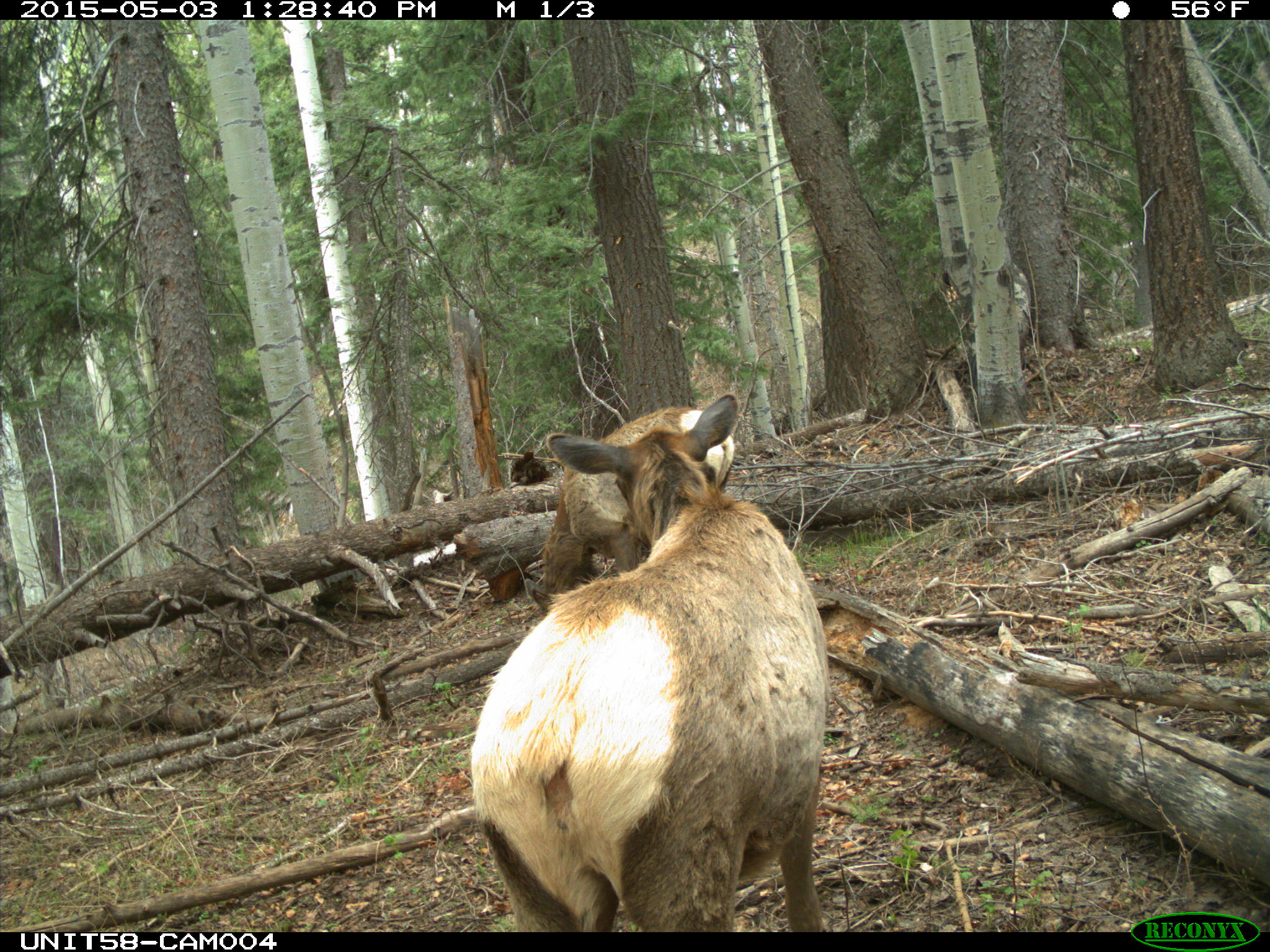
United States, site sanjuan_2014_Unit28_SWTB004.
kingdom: Animalia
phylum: Chordata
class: Mammalia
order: Artiodactyla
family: Cervidae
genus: Cervus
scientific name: Cervus elaphus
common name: red deer